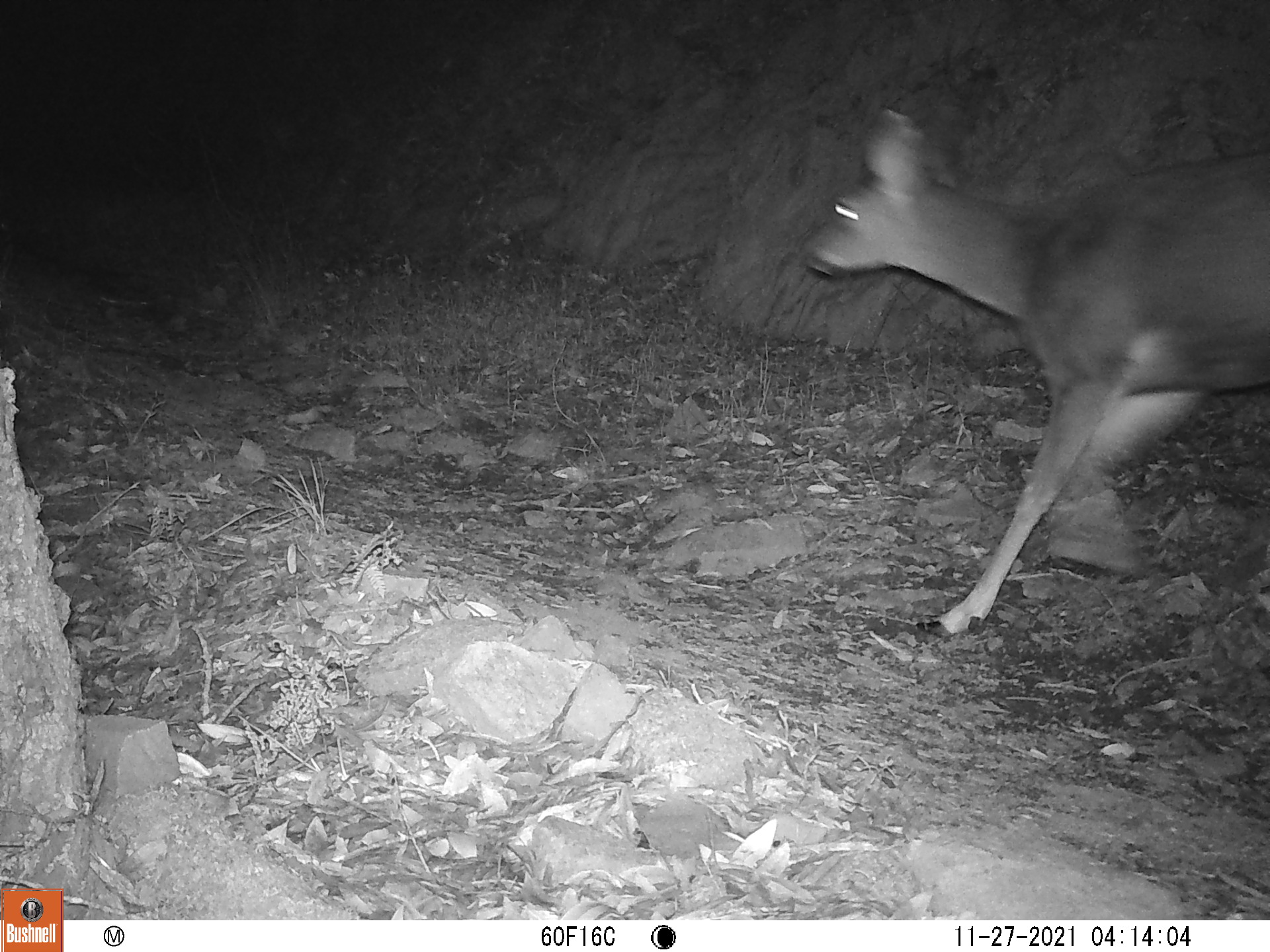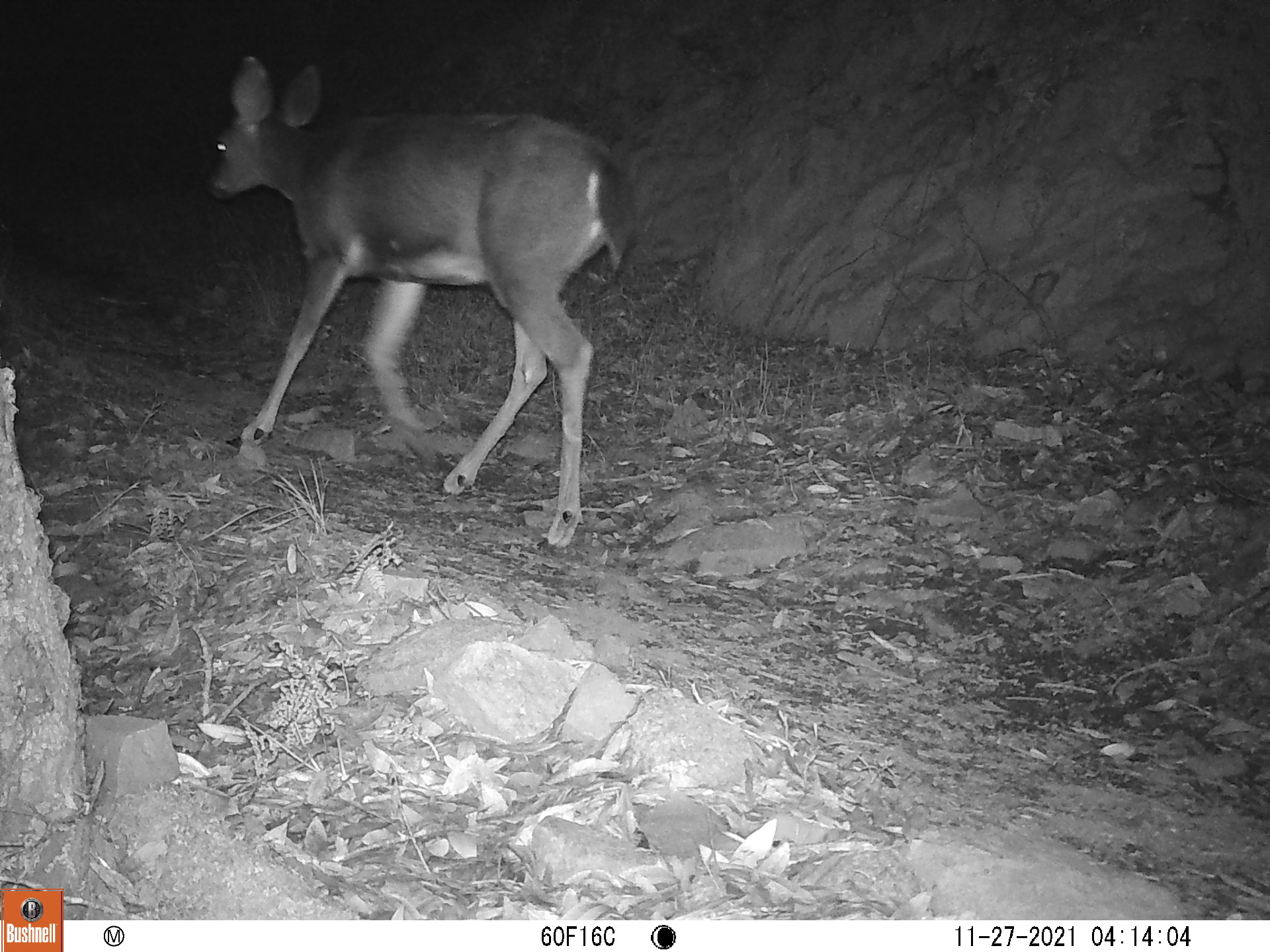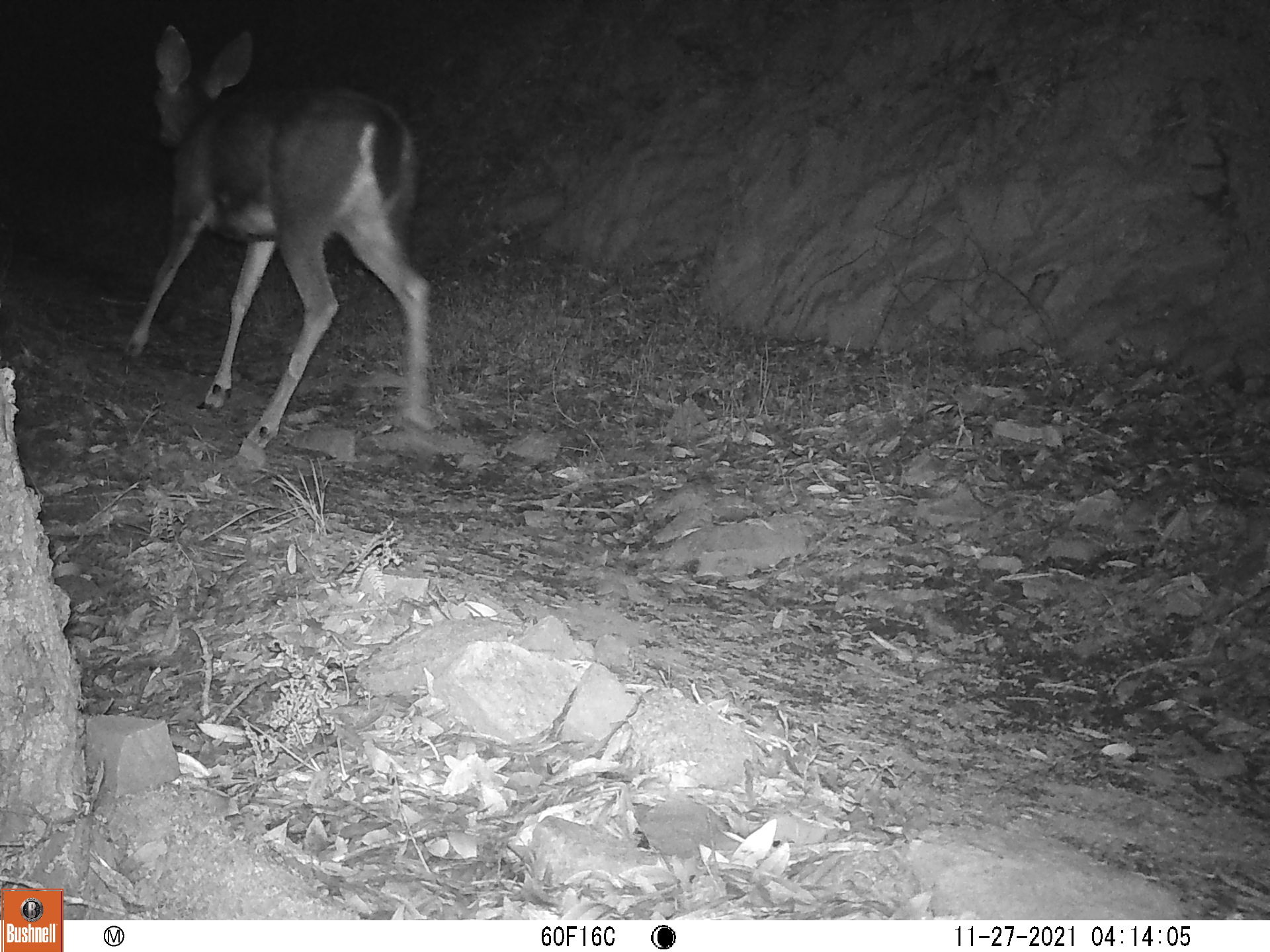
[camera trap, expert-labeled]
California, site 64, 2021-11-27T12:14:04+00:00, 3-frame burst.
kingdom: Animalia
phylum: Chordata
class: Mammalia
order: Artiodactyla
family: Cervidae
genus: Odocoileus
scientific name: Odocoileus hemionus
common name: mule deer